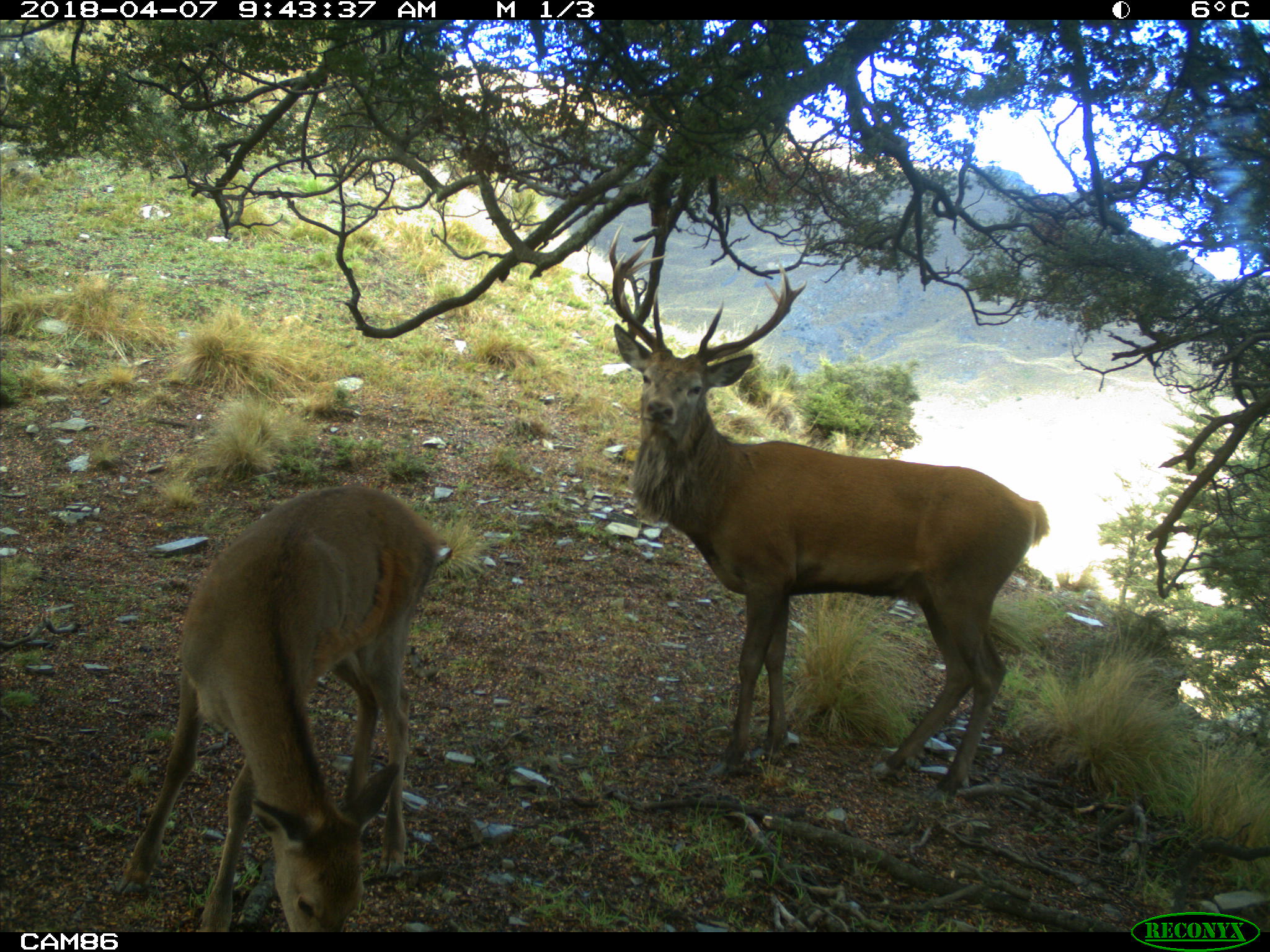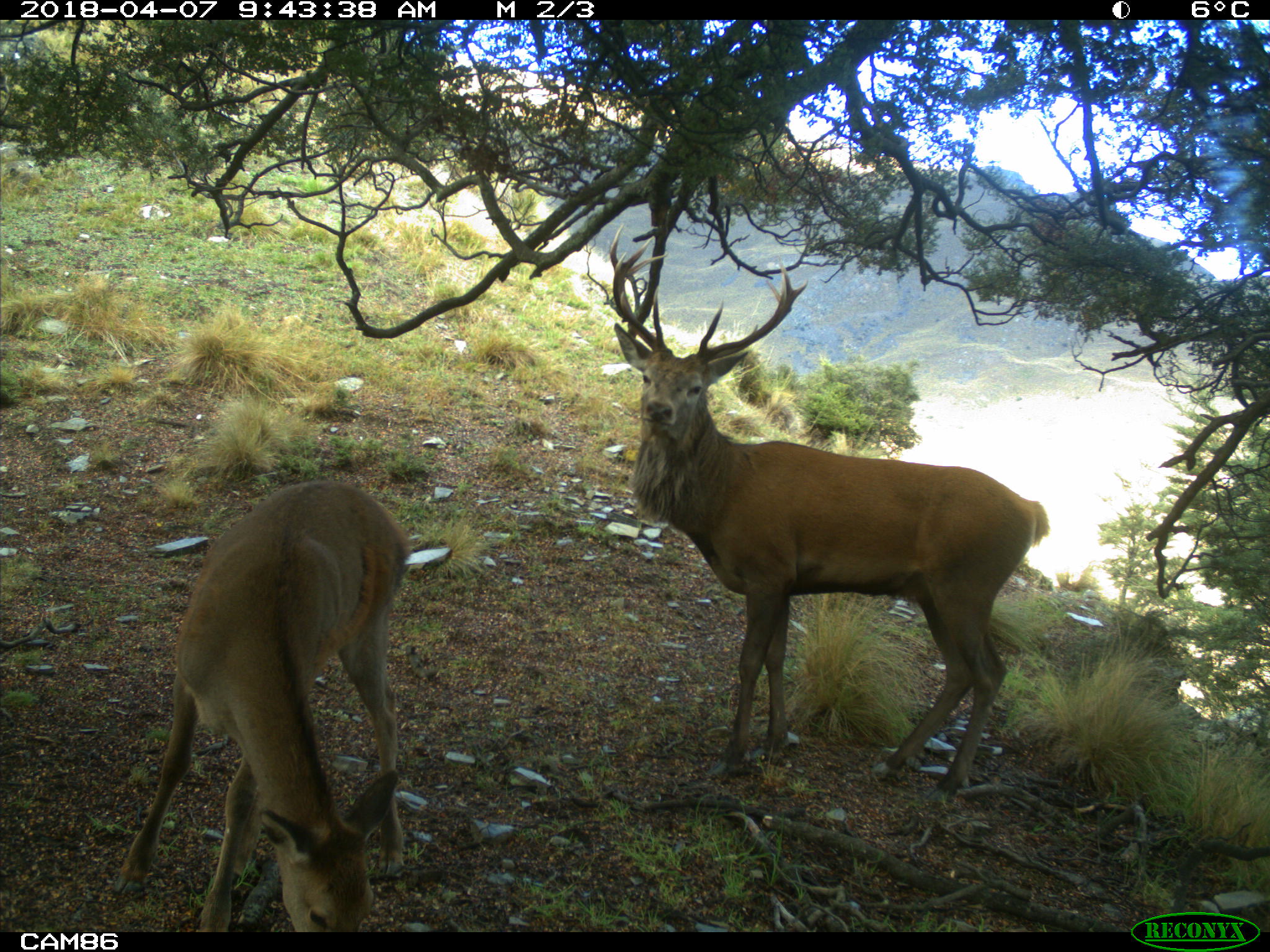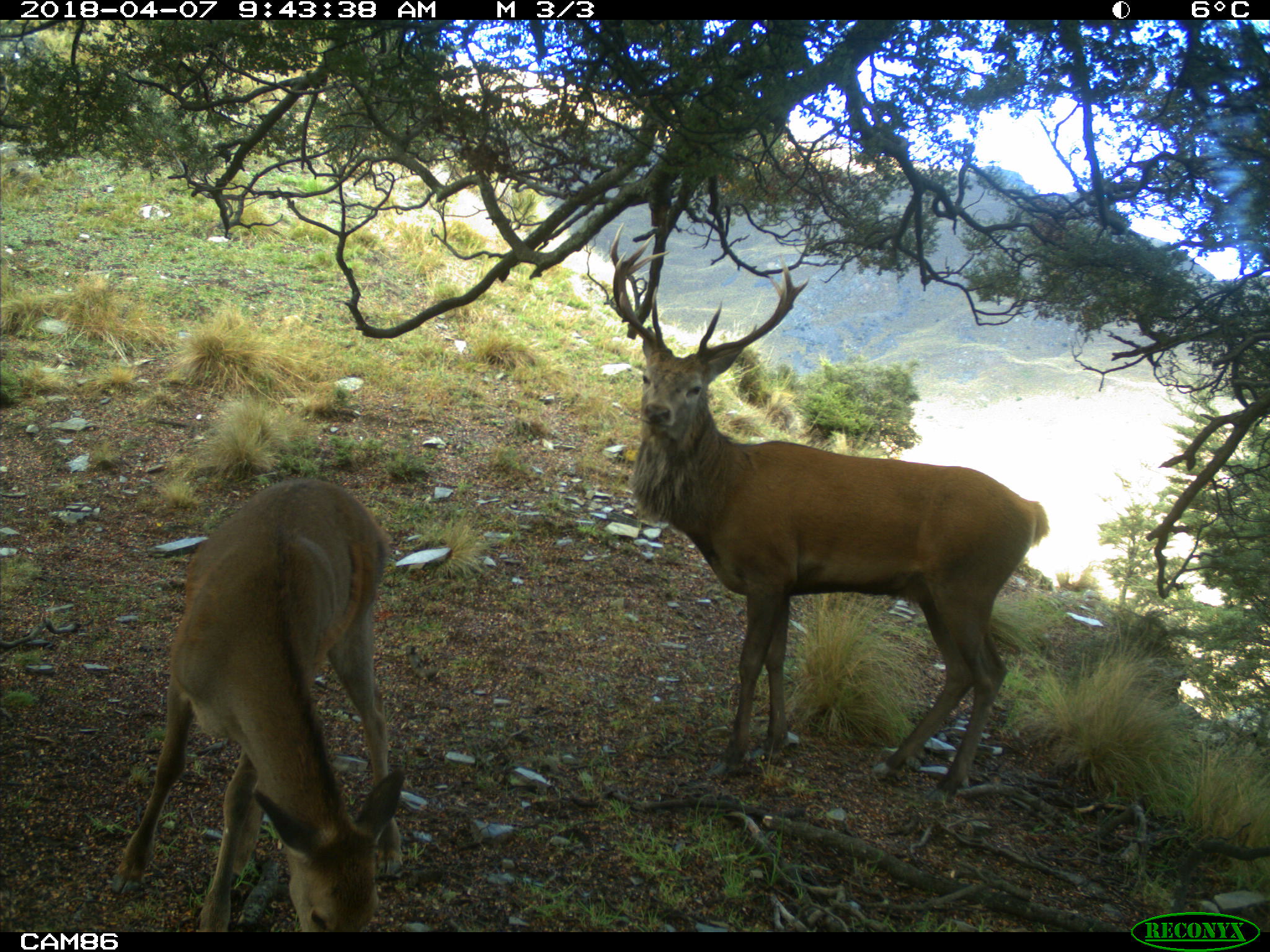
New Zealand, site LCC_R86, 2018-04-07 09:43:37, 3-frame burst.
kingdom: Animalia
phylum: Chordata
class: Mammalia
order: Artiodactyla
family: Cervidae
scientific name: Cervidae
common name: deer